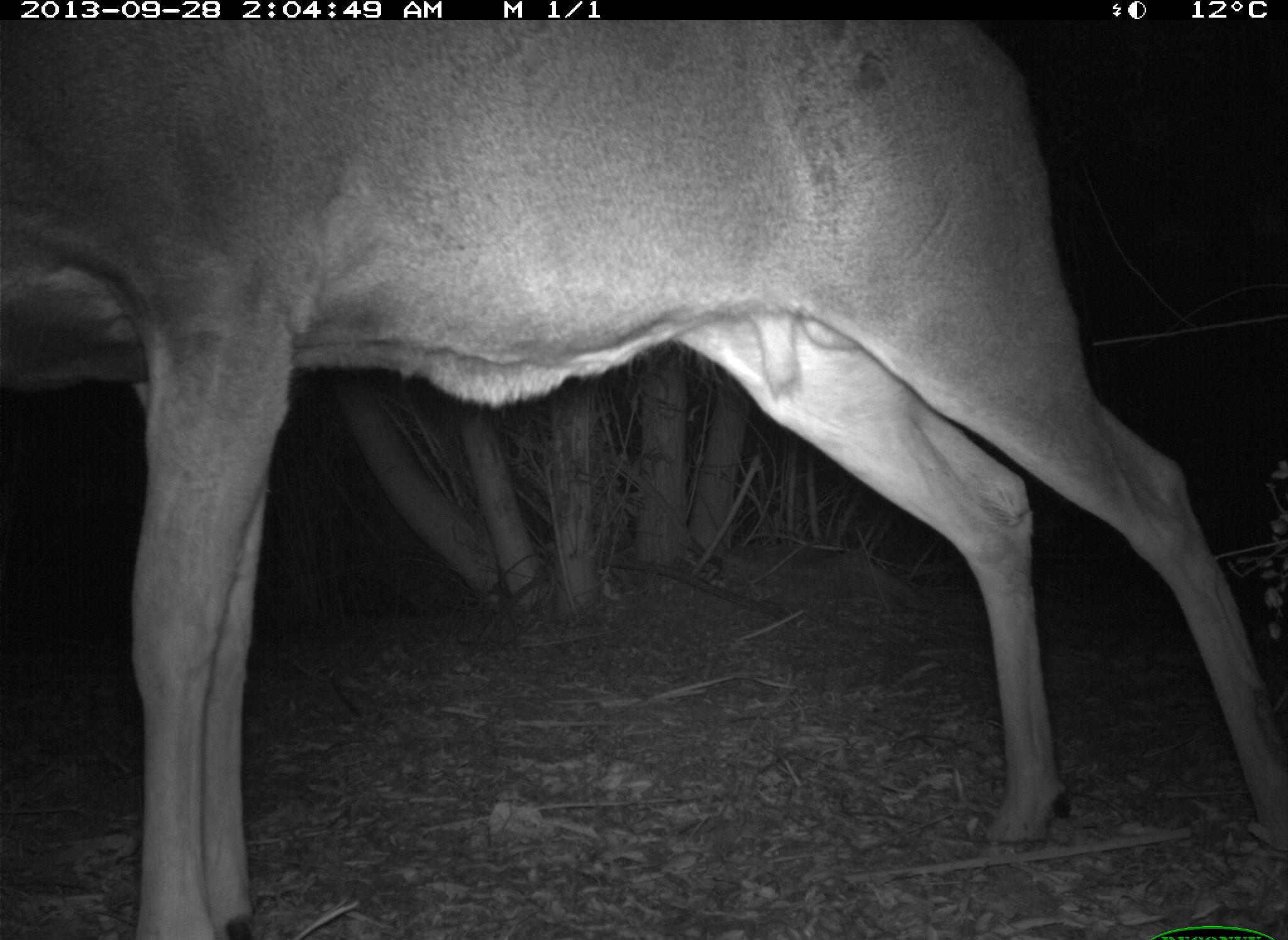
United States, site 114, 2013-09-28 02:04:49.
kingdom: Animalia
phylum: Chordata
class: Mammalia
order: Artiodactyla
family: Cervidae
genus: Odocoileus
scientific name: Odocoileus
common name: deer